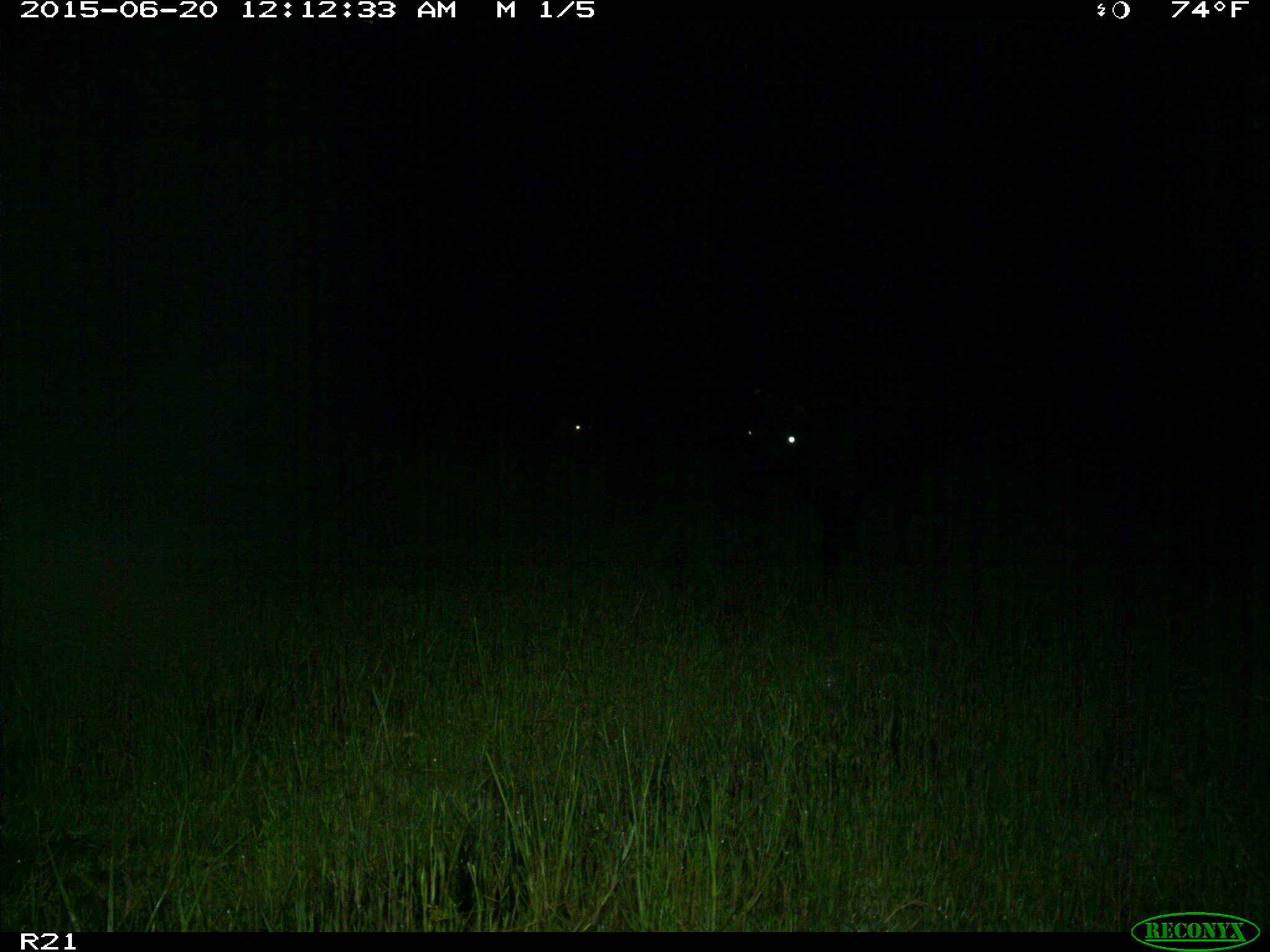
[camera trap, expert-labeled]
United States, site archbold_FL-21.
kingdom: Animalia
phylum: Chordata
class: Mammalia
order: Artiodactyla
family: Bovidae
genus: Bos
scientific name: Bos taurus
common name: domestic cow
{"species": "Bos taurus (domestic cow)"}